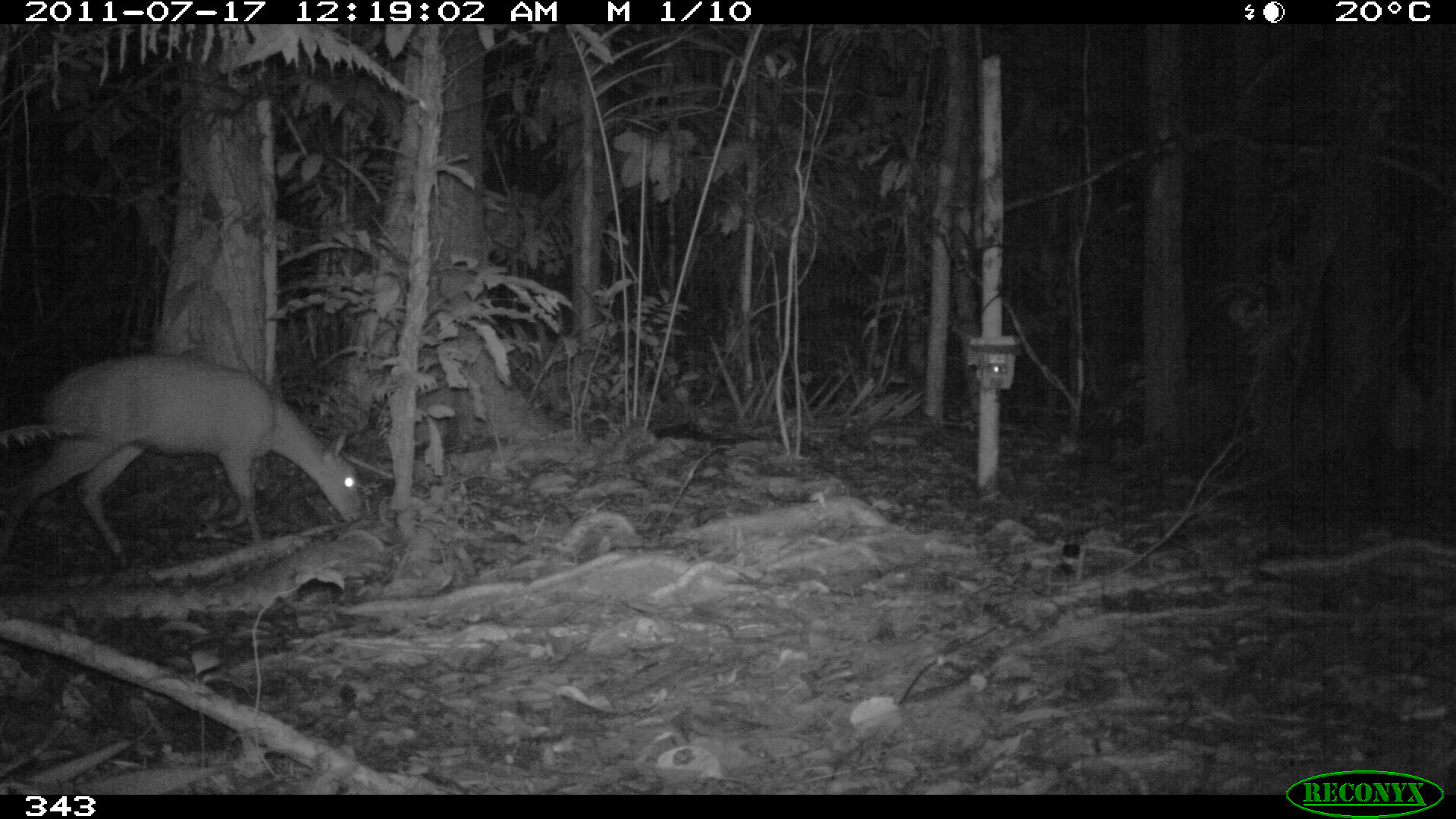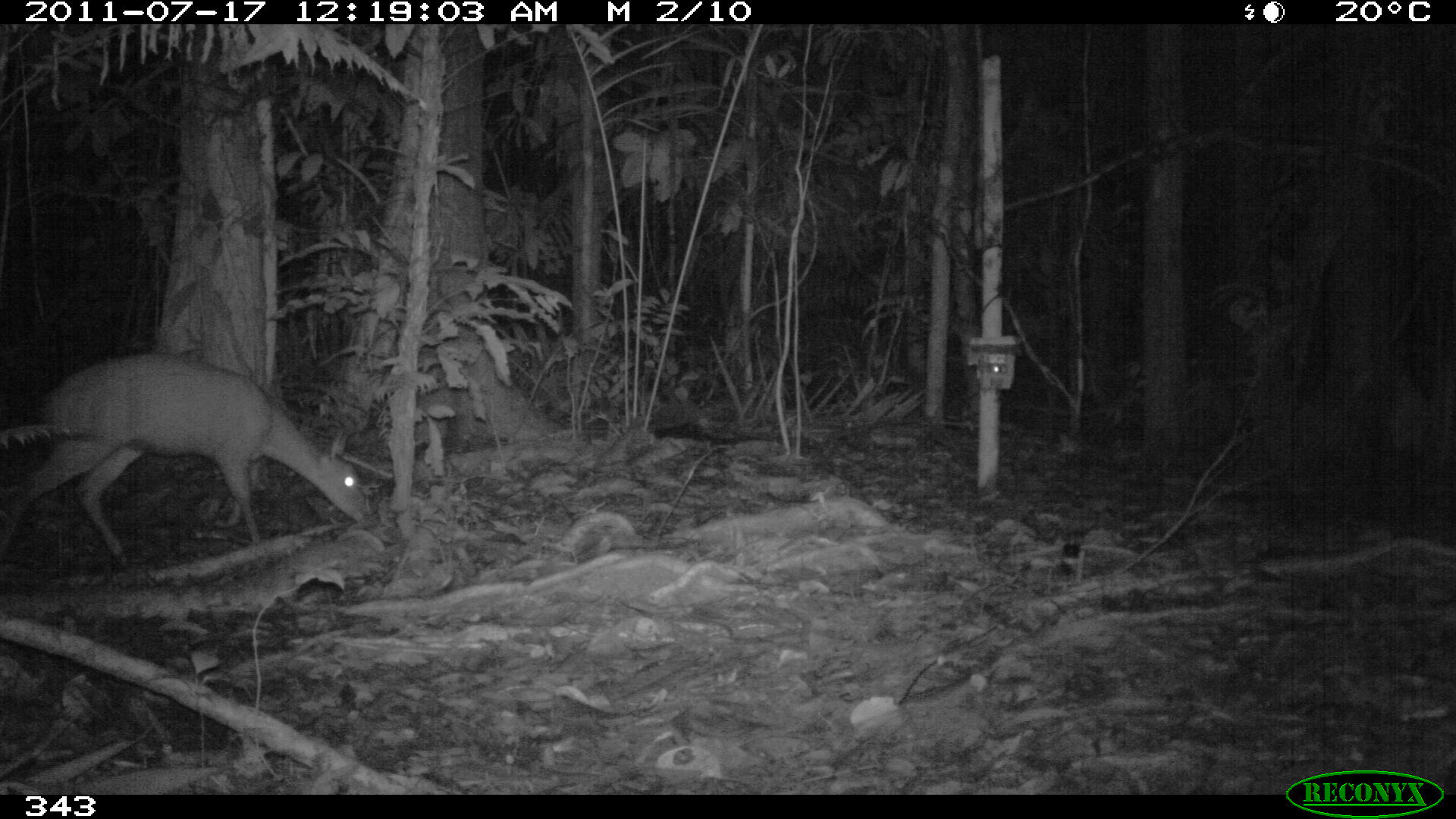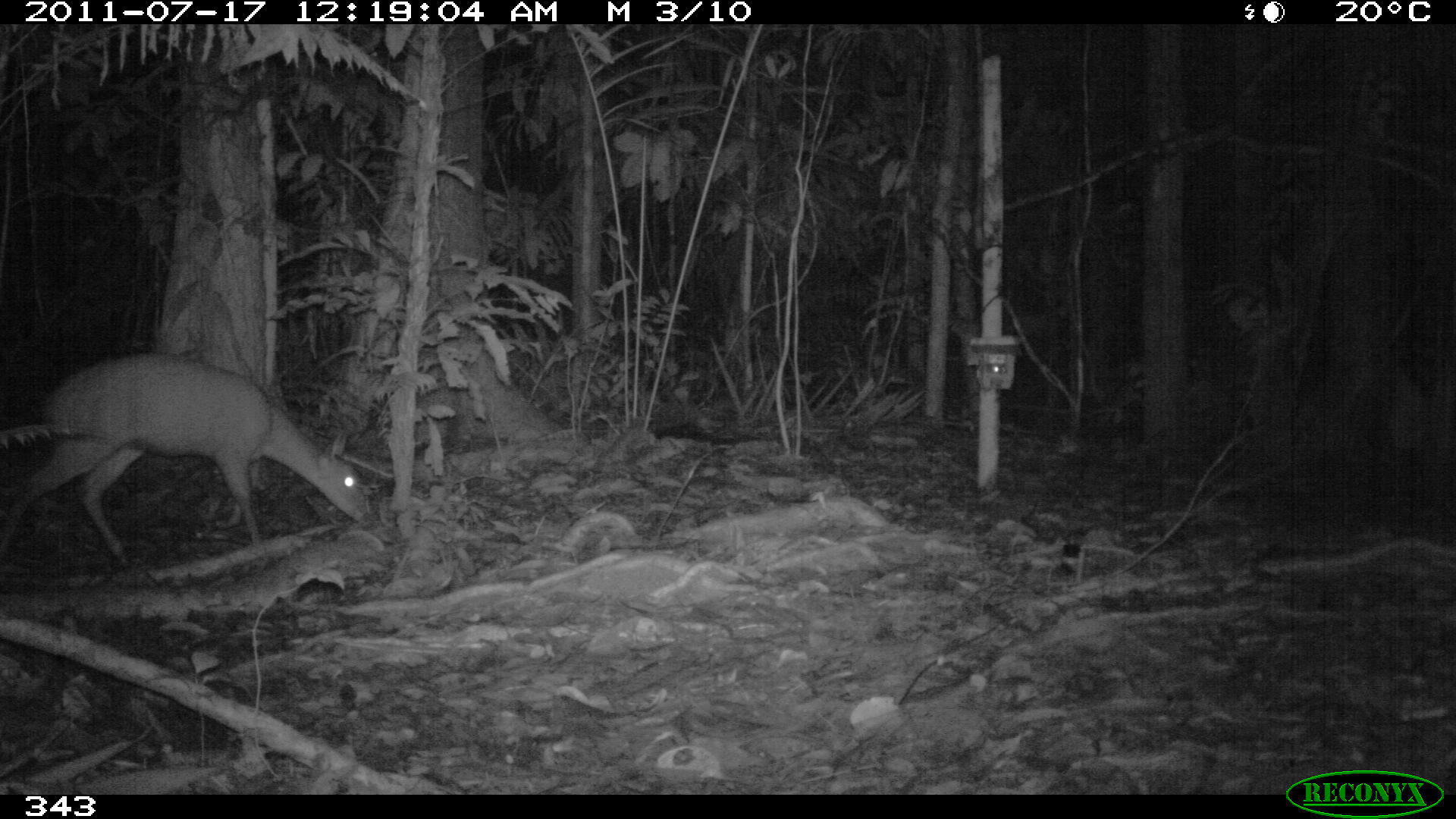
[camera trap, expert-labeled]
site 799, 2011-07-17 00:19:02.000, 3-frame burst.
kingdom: Animalia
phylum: Chordata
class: Mammalia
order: Artiodactyla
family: Cervidae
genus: Mazama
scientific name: Mazama americana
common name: red brocket